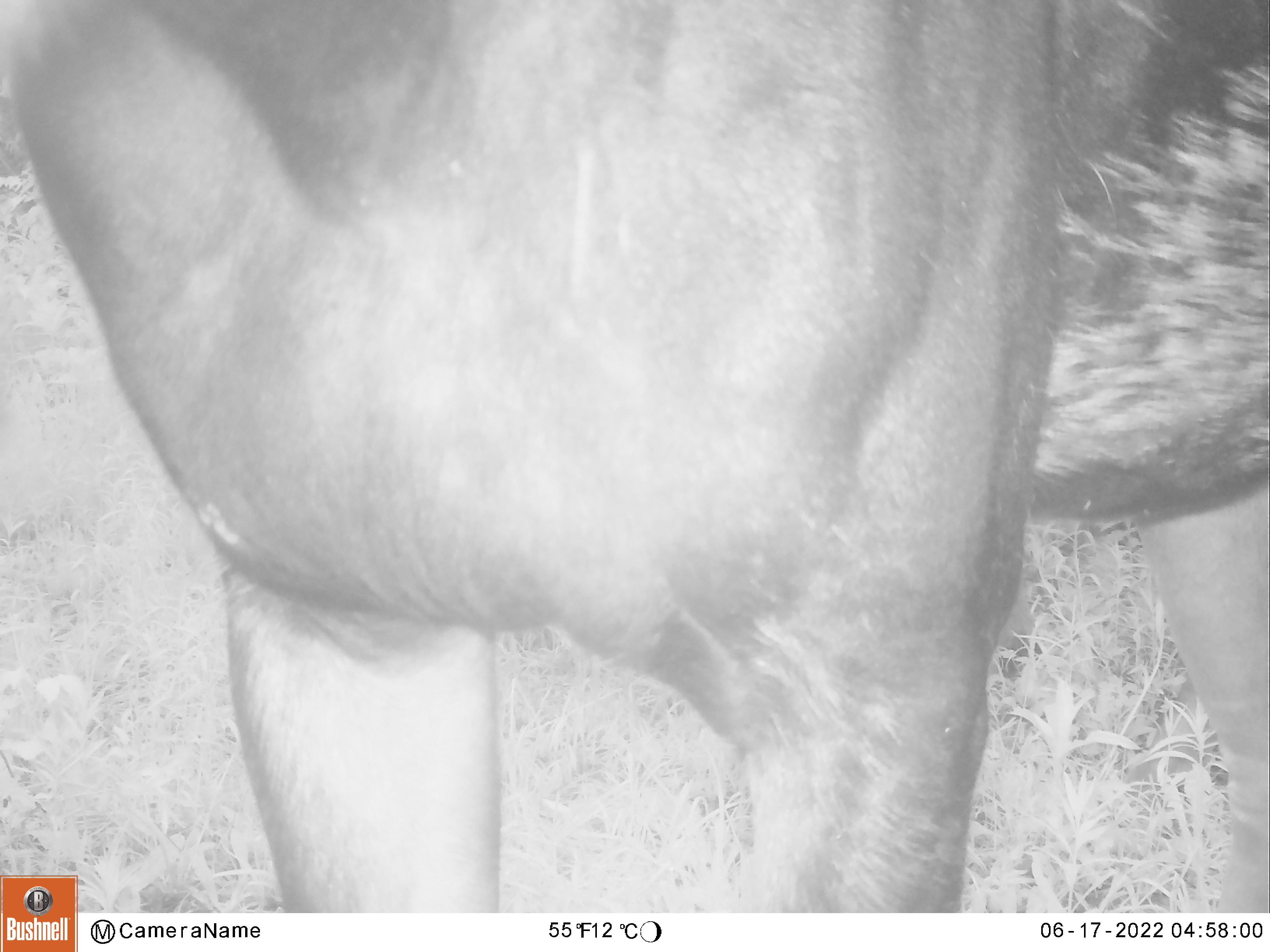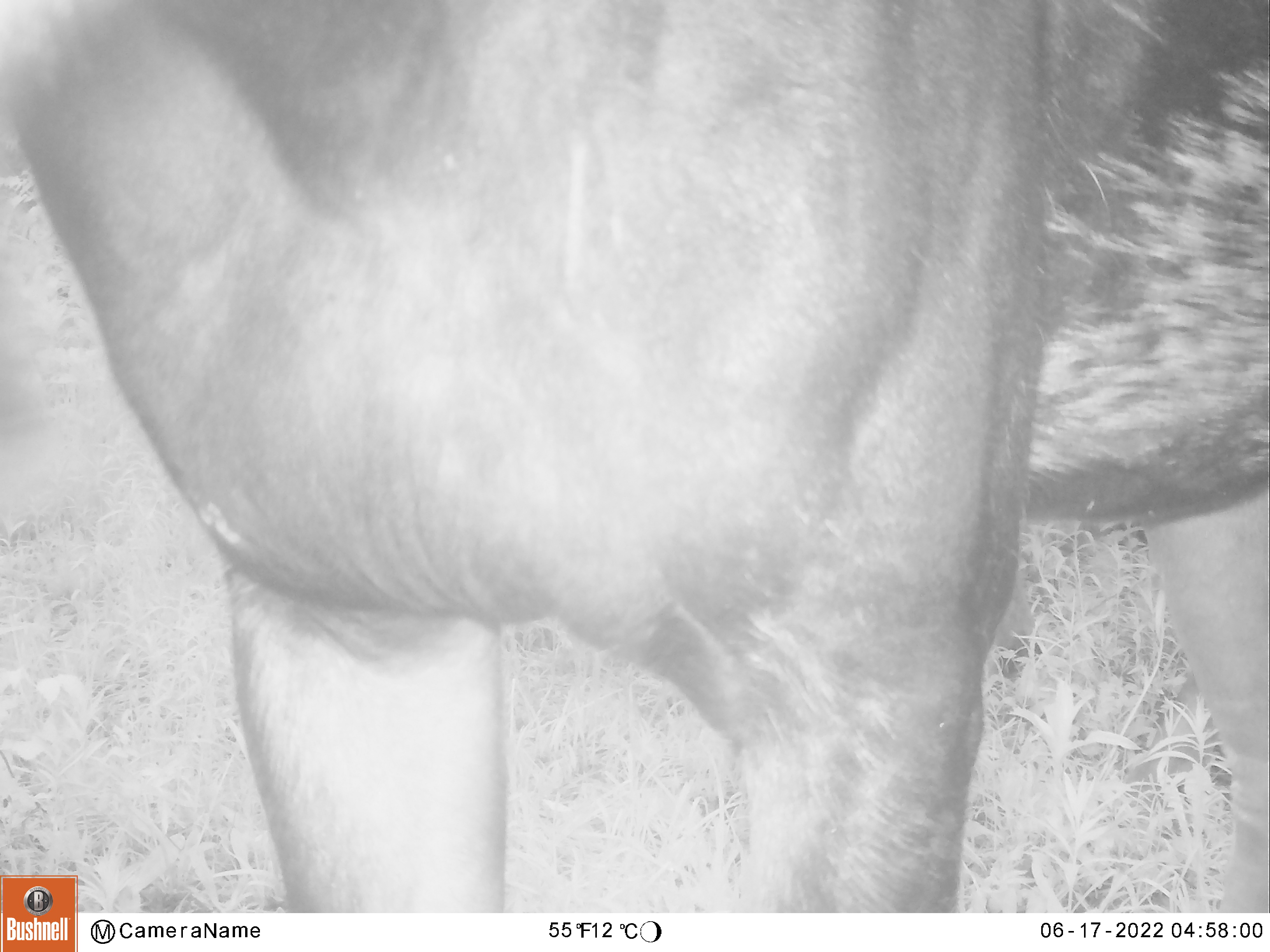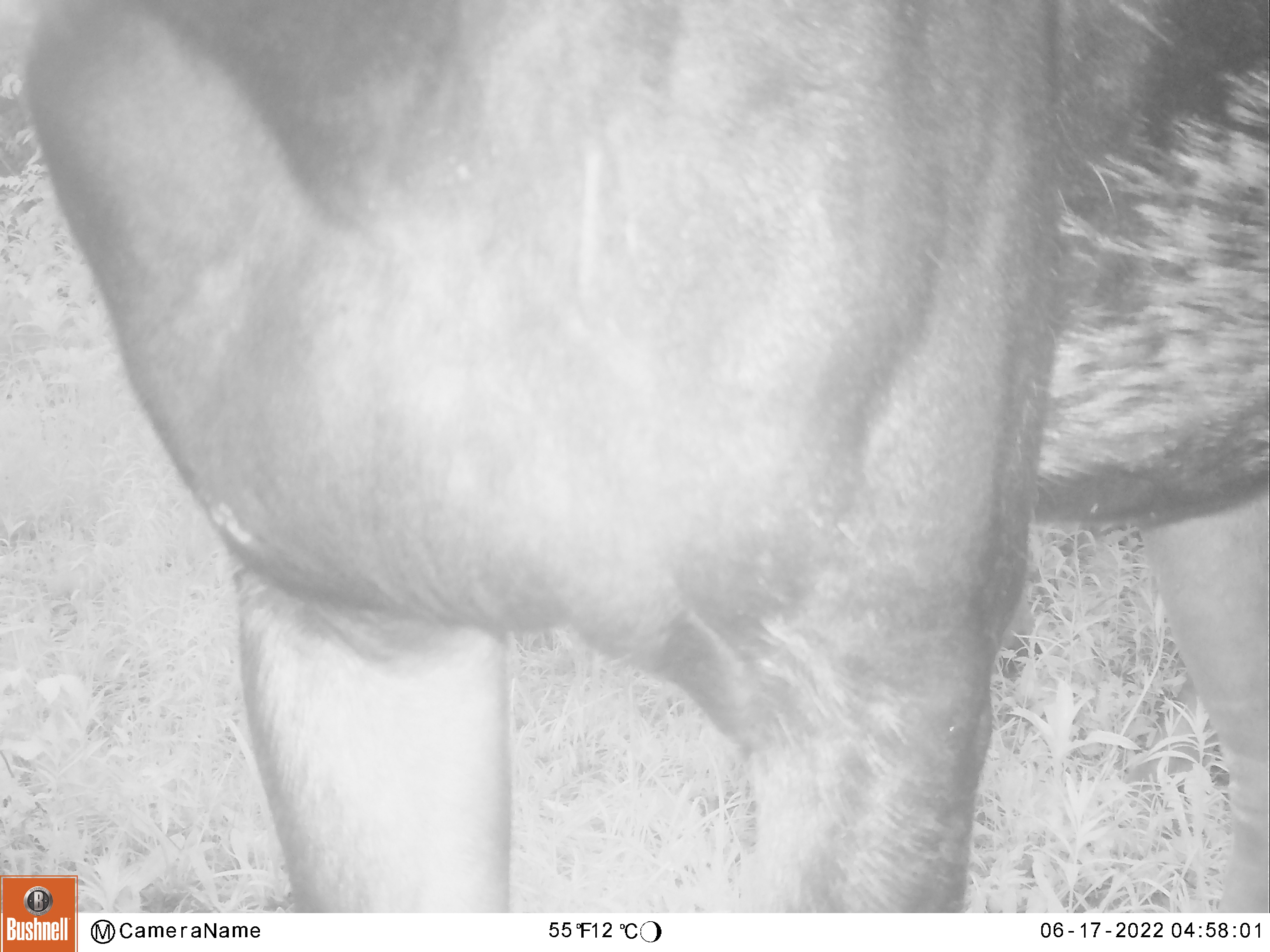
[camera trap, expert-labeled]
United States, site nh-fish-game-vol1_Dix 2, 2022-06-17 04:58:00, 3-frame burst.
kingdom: Animalia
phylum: Chordata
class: Mammalia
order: Artiodactyla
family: Cervidae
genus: Alces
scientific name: Alces alces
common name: moose